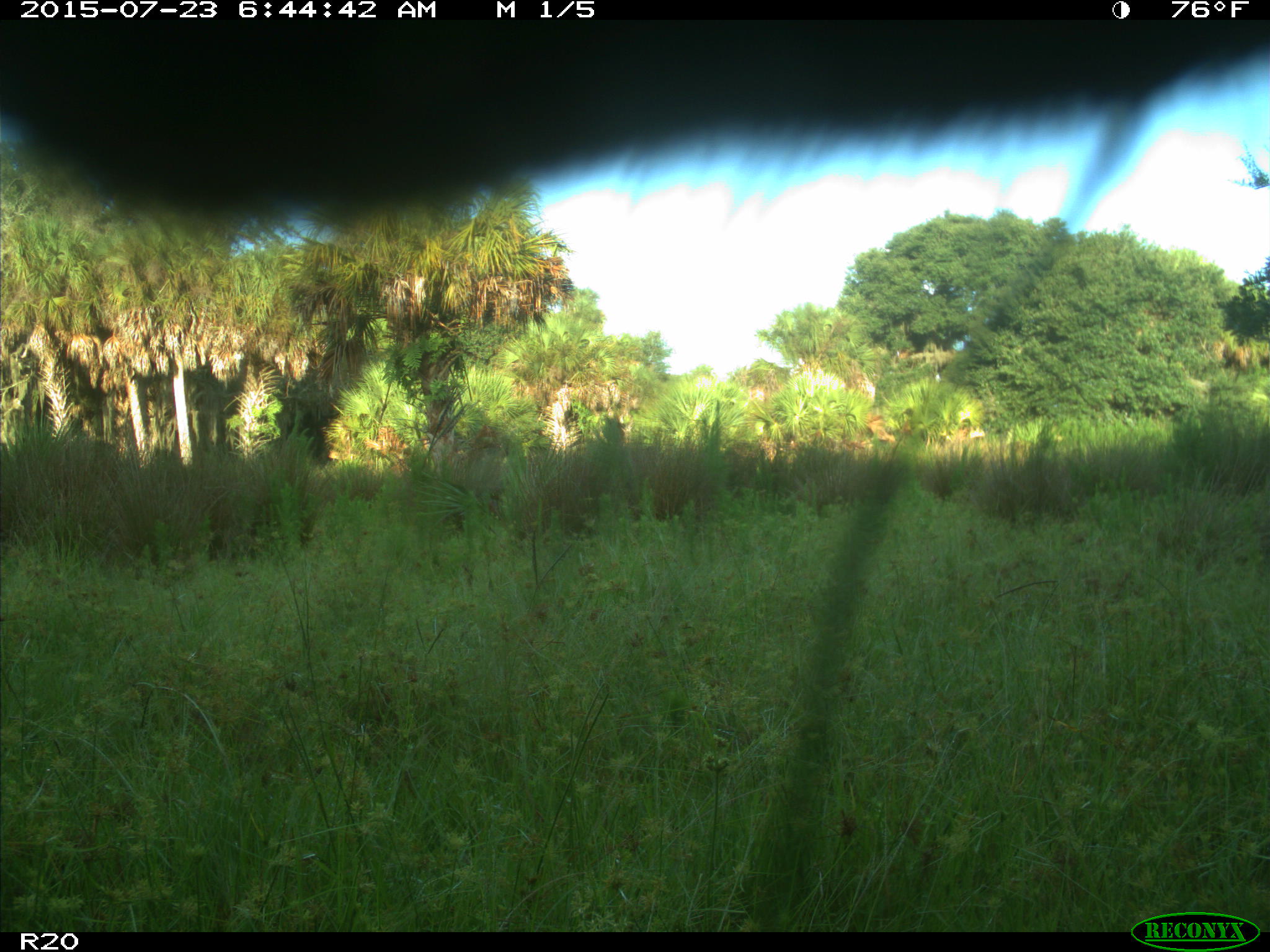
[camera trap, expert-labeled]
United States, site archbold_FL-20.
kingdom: Animalia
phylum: Chordata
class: Mammalia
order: Artiodactyla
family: Bovidae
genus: Bos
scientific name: Bos taurus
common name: domestic cow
Bos taurus (domestic cow).